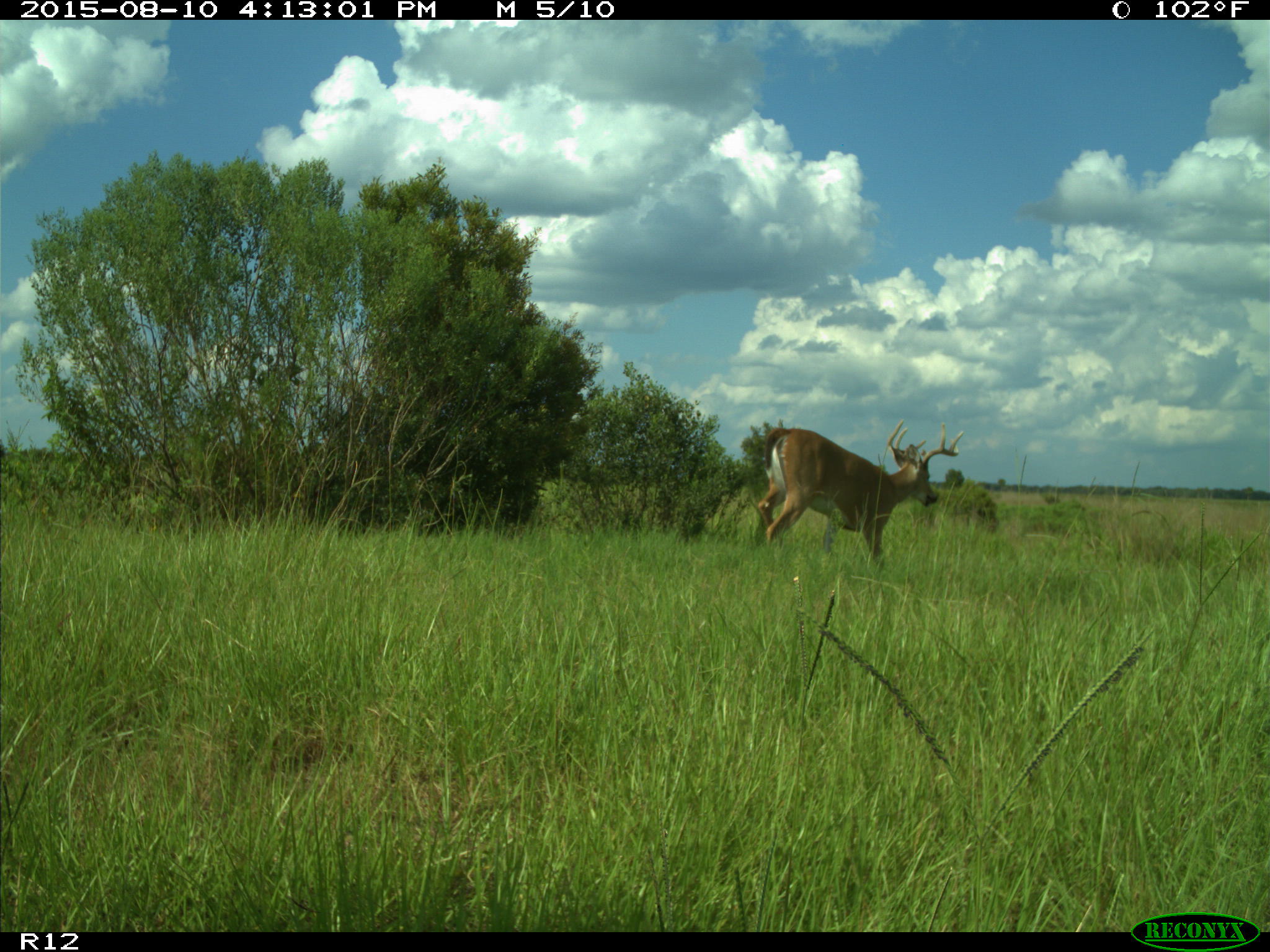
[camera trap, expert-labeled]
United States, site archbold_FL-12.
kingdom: Animalia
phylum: Chordata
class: Mammalia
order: Artiodactyla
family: Cervidae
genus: Odocoileus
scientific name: Odocoileus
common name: deer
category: unidentified deer